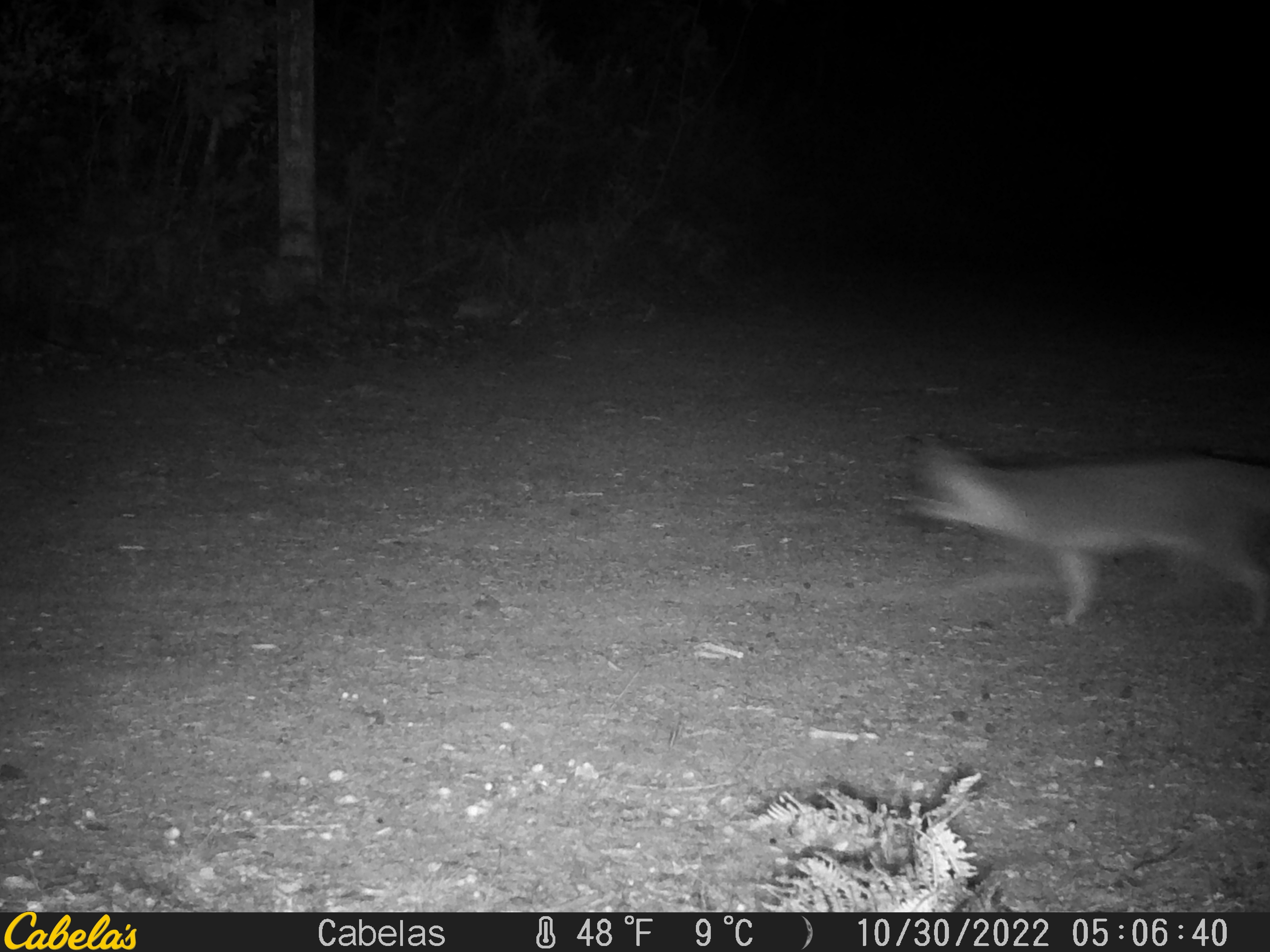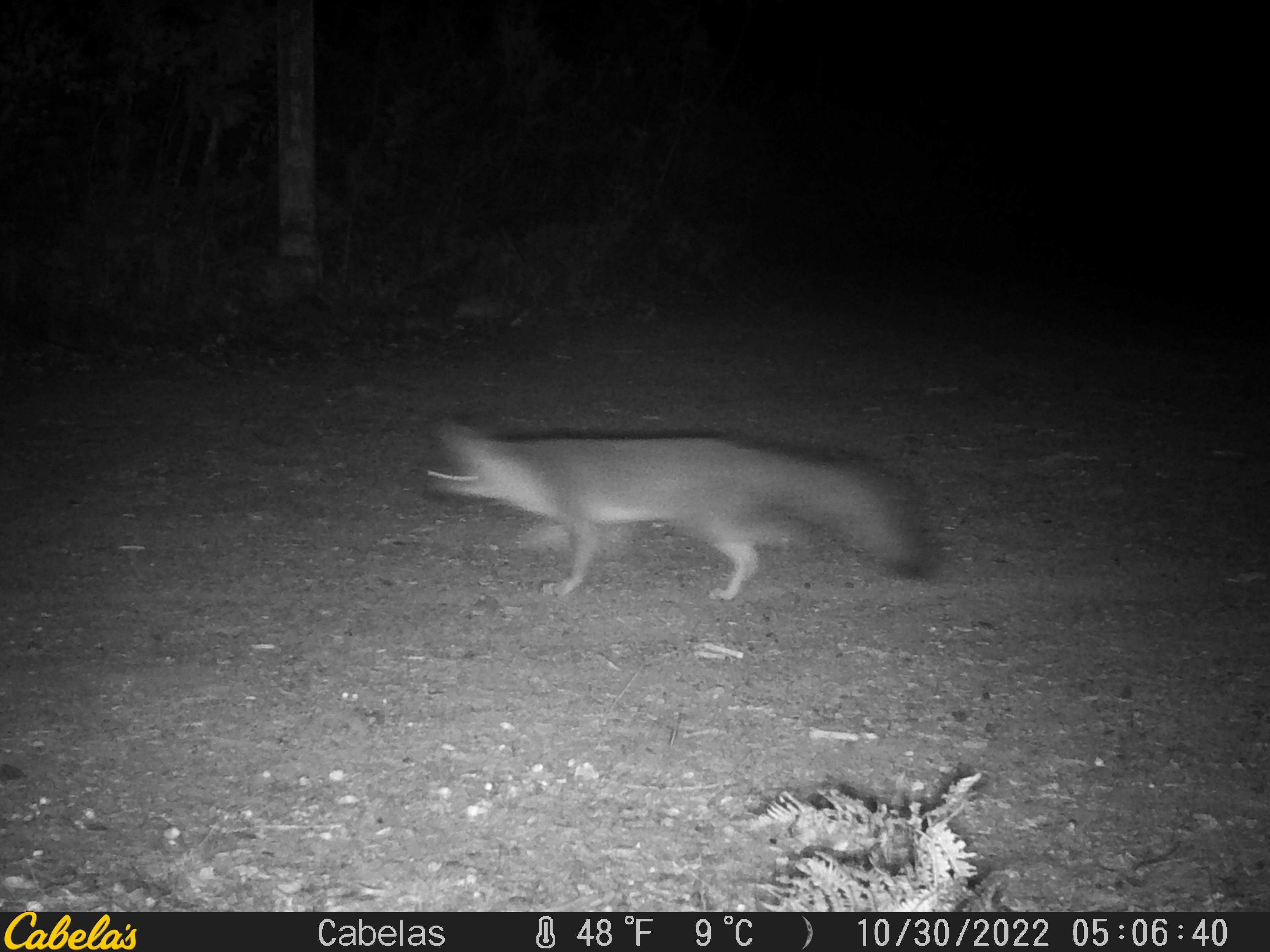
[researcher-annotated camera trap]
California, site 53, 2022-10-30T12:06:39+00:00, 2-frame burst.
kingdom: Animalia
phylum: Chordata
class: Mammalia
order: Carnivora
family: Canidae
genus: Urocyon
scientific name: Urocyon cinereoargenteus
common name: gray fox